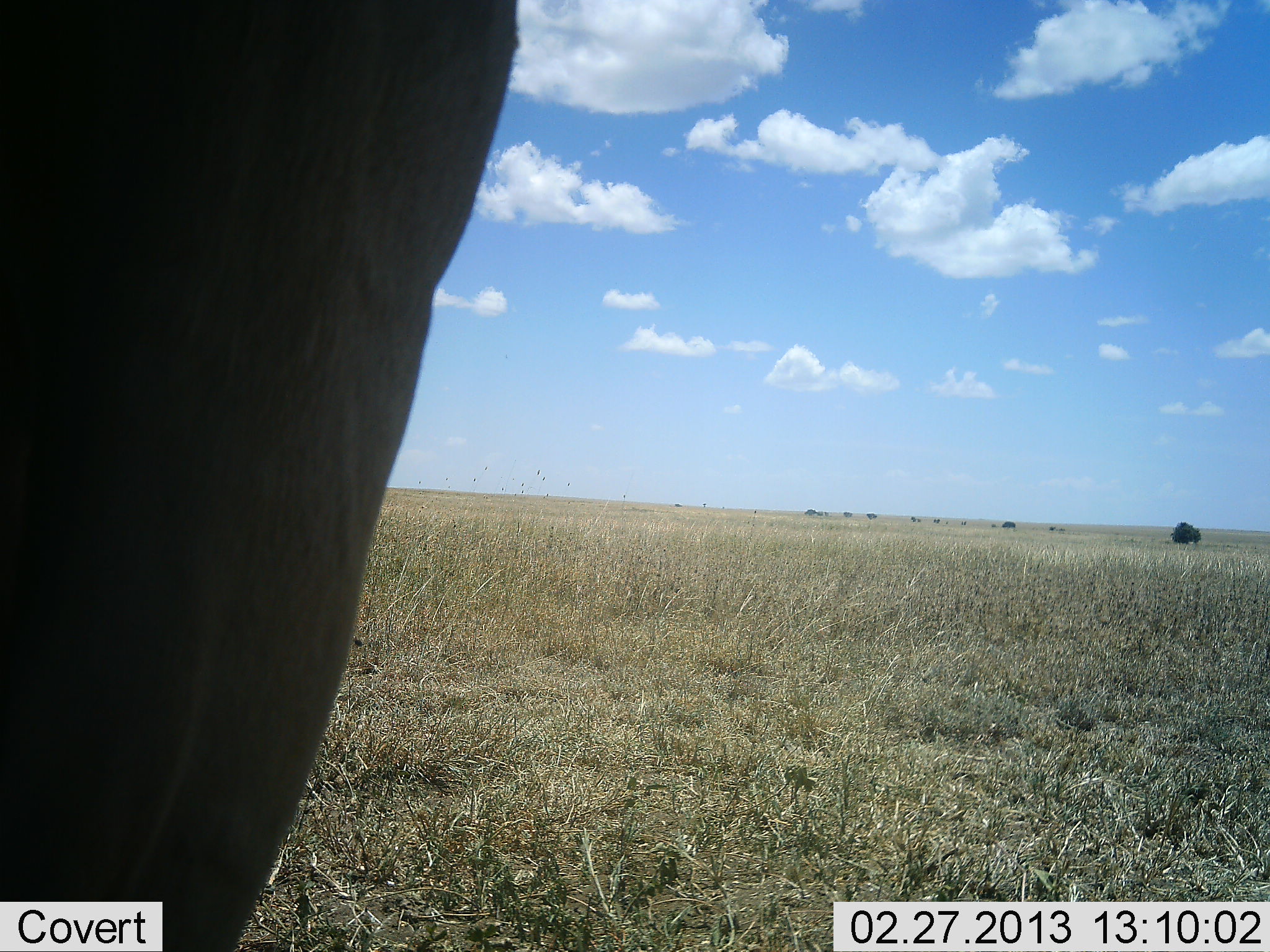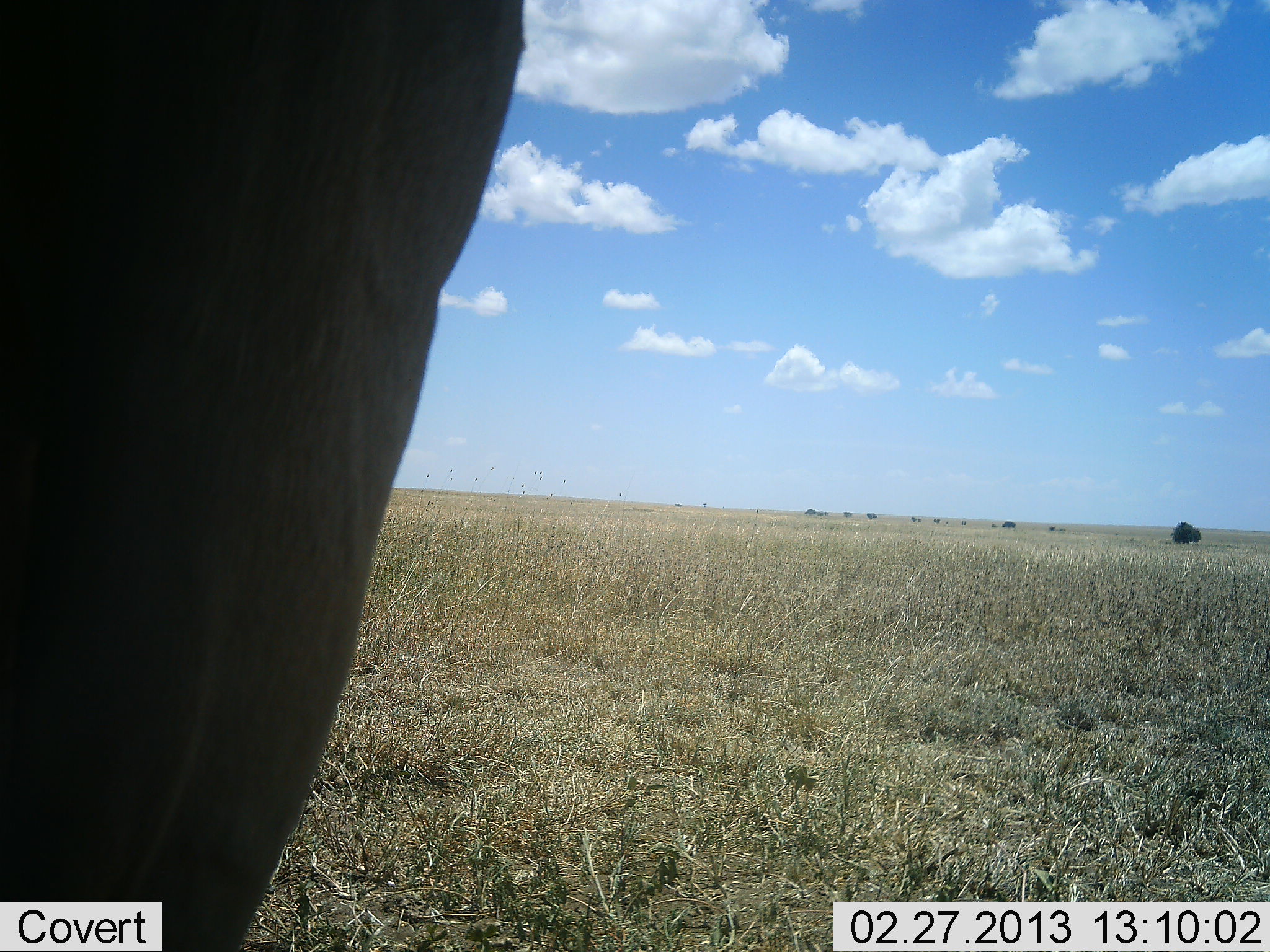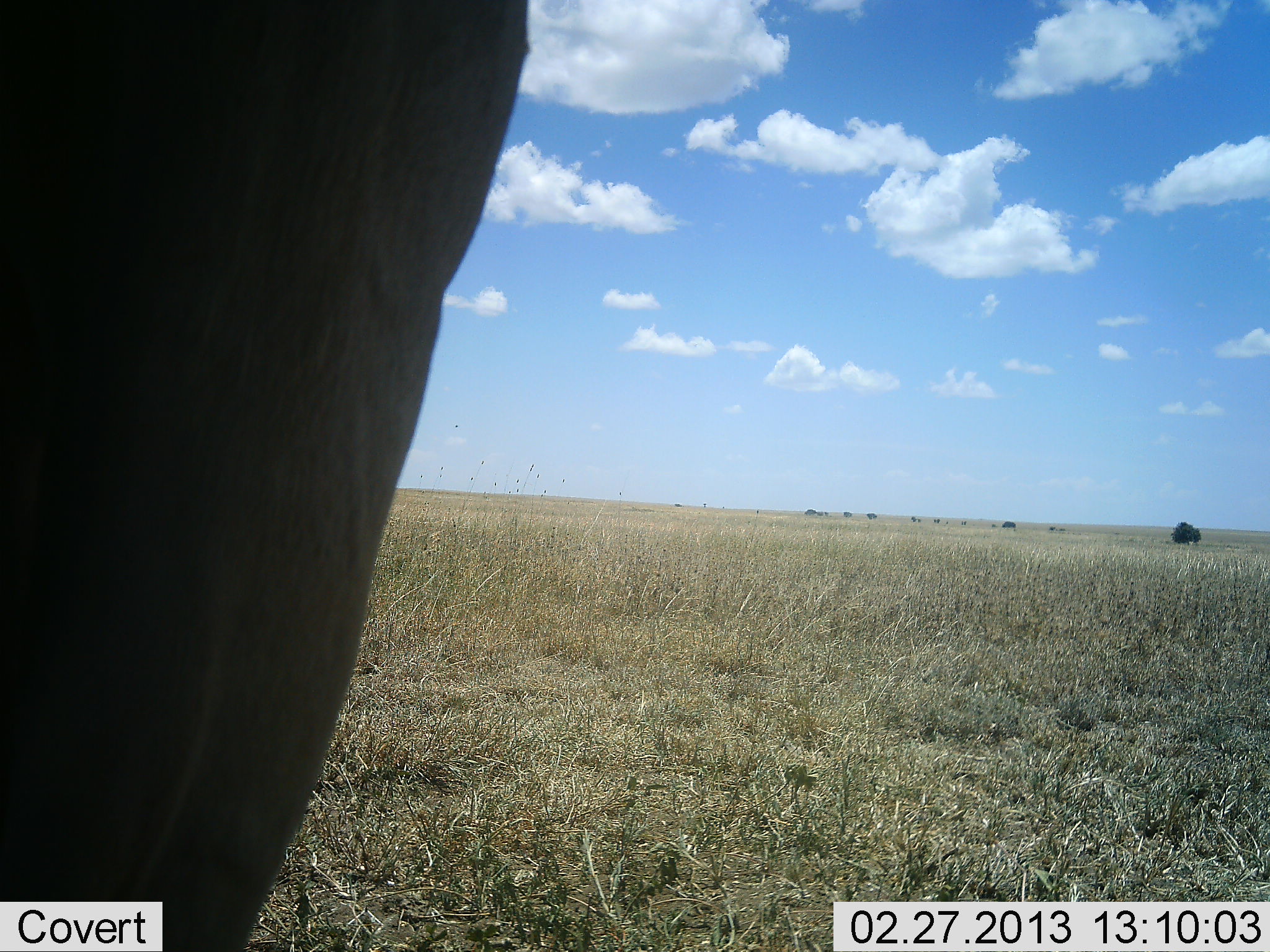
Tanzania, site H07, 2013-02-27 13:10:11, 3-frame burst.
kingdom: Animalia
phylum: Chordata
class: Mammalia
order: Artiodactyla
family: Bovidae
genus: Alcelaphus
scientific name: Alcelaphus buselaphus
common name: hartebeest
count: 1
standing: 100%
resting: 0%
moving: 0%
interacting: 0%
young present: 0%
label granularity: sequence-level